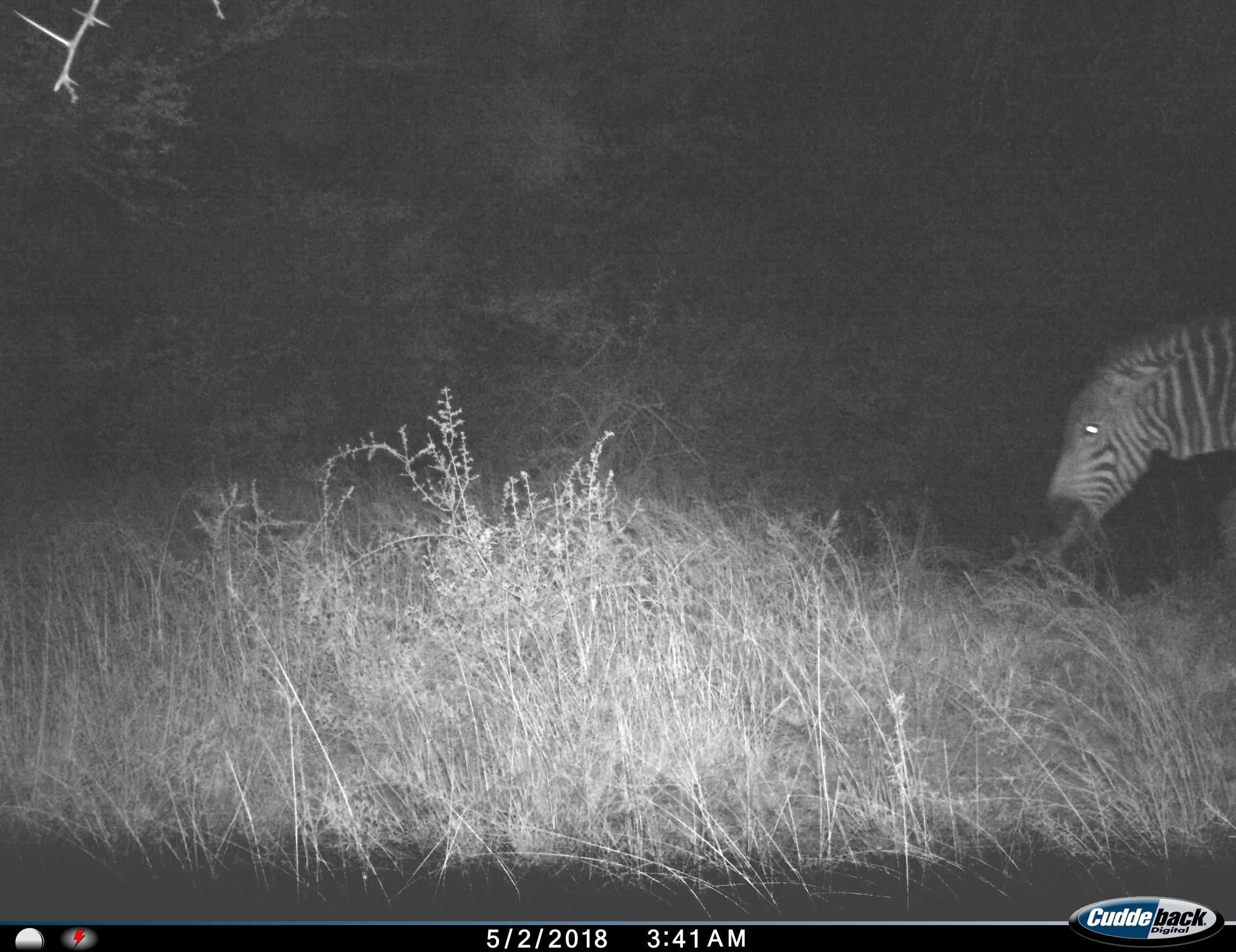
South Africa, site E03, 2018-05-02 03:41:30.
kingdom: Animalia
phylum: Chordata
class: Mammalia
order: Perissodactyla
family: Equidae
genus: Equus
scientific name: Equus zebra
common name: mountain zebra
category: zebramountain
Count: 1.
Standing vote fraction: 33%.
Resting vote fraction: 0%.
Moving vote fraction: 17%.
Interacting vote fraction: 0%.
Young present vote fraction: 0%.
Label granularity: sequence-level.